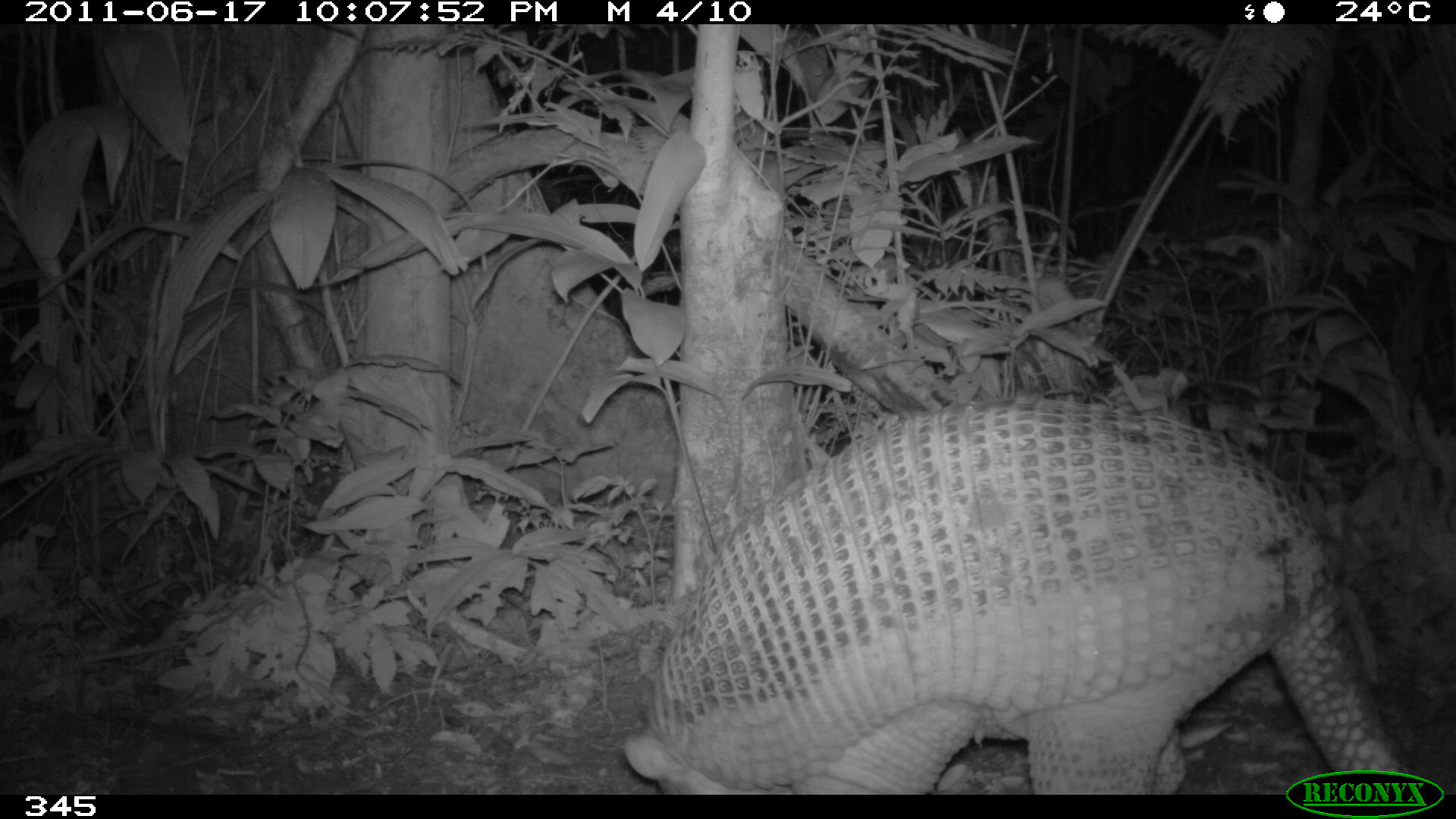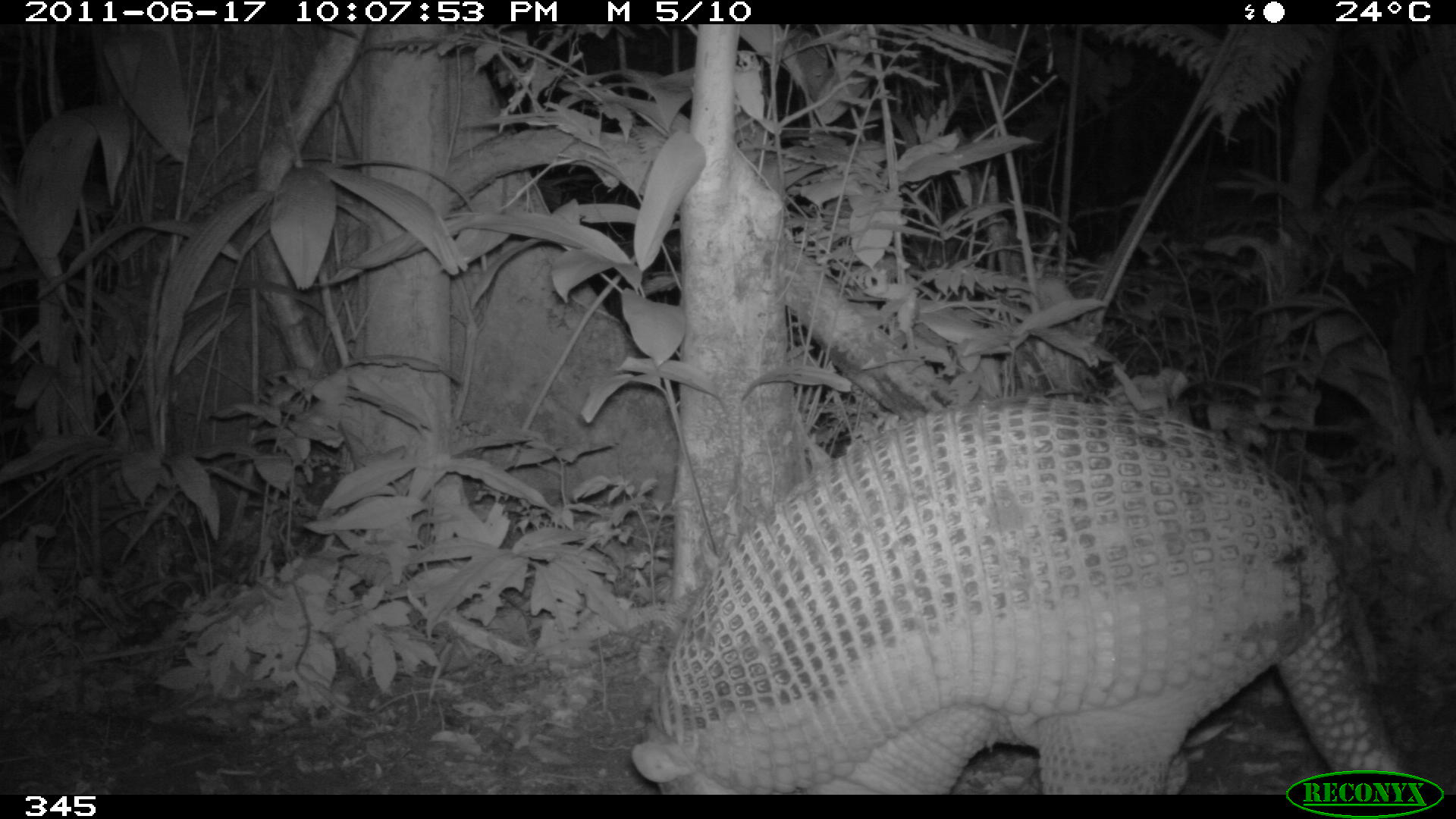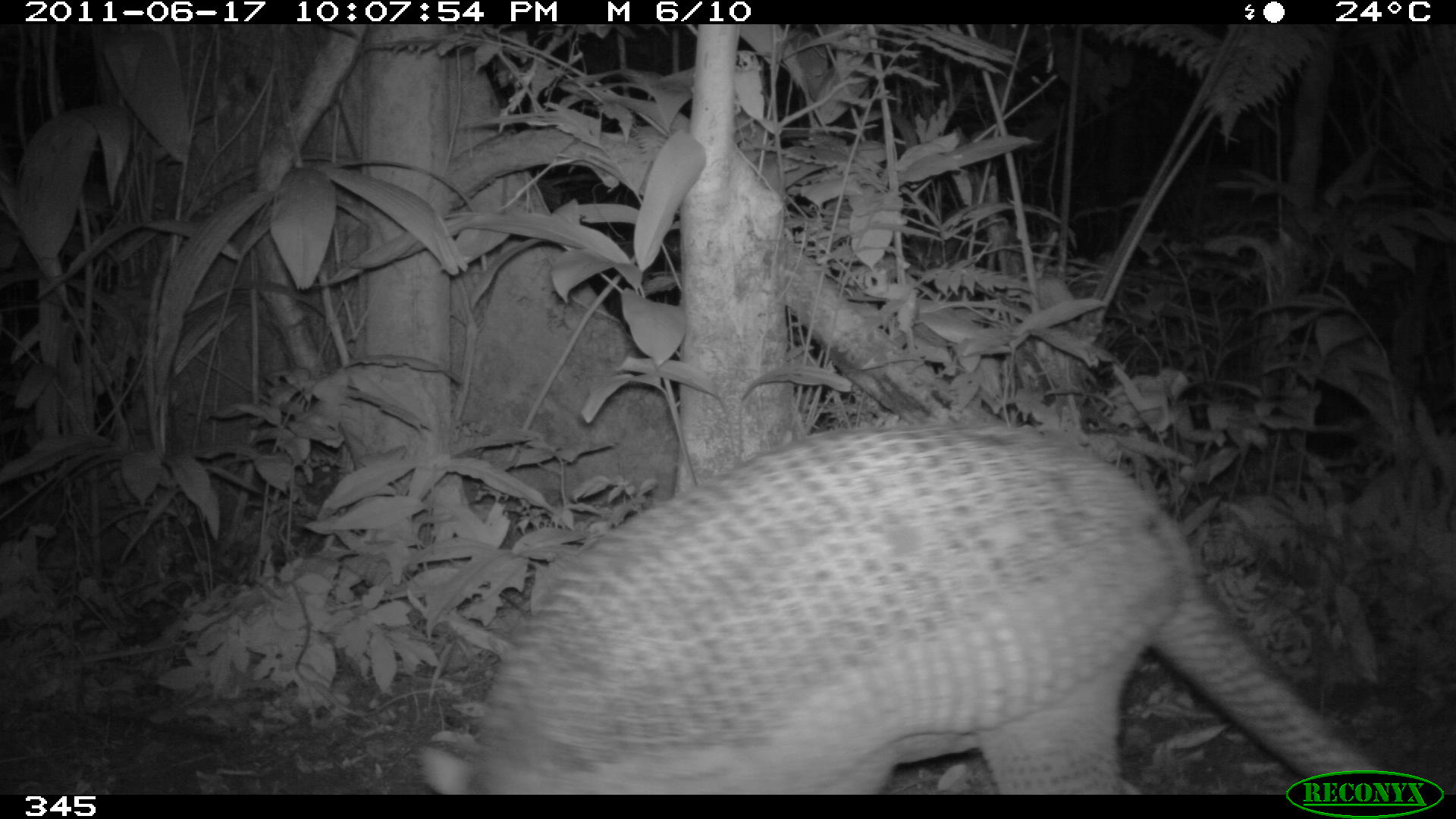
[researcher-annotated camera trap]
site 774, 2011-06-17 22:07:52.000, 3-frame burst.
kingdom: Animalia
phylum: Chordata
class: Mammalia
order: Cingulata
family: Chlamyphoridae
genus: Priodontes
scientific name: Priodontes maximus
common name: giant armadillo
Priodontes maximus (giant armadillo).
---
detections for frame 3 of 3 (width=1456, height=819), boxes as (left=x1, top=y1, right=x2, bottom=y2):
priodontes maximus: (left=410, top=418, right=1382, bottom=794)